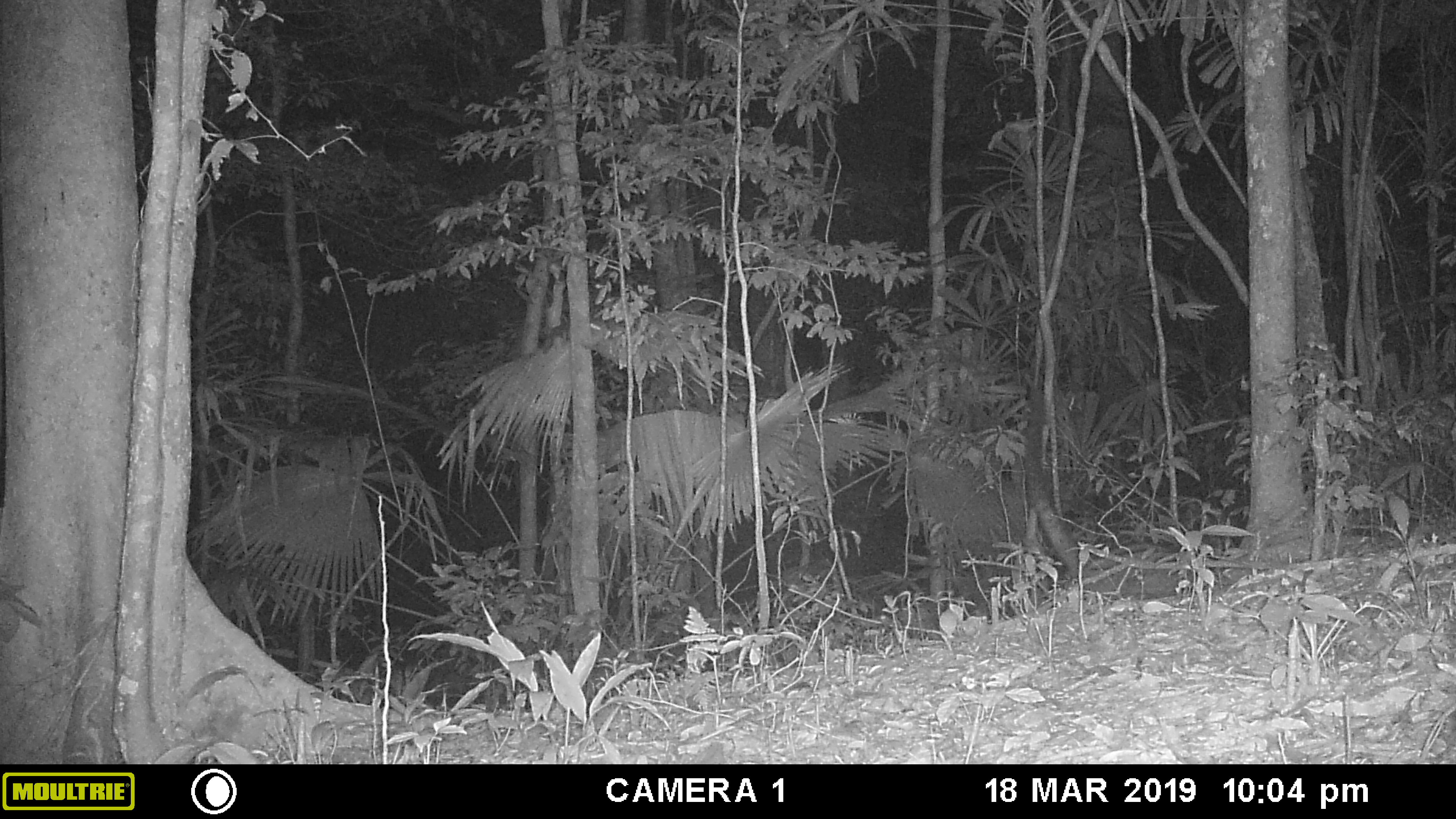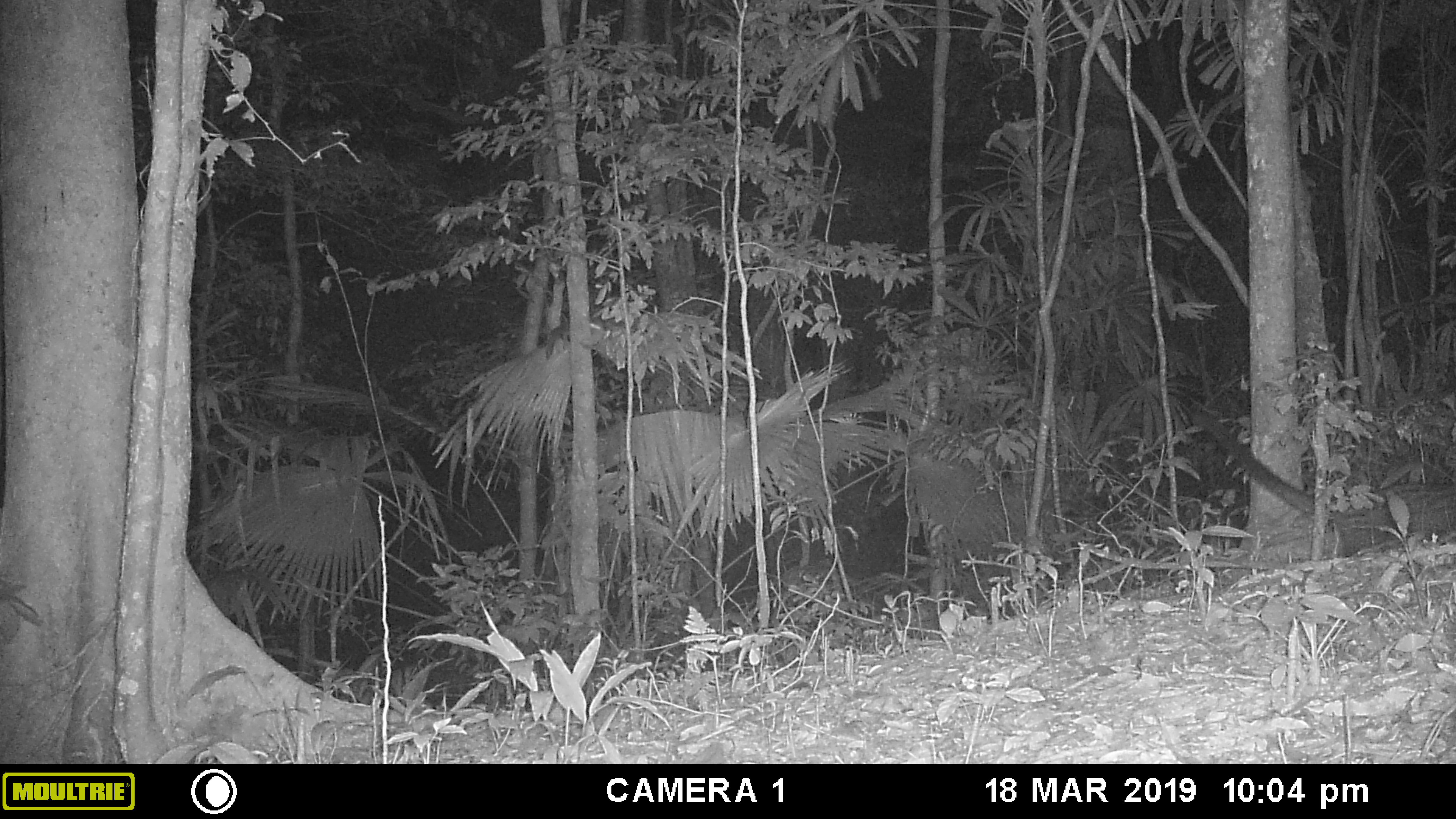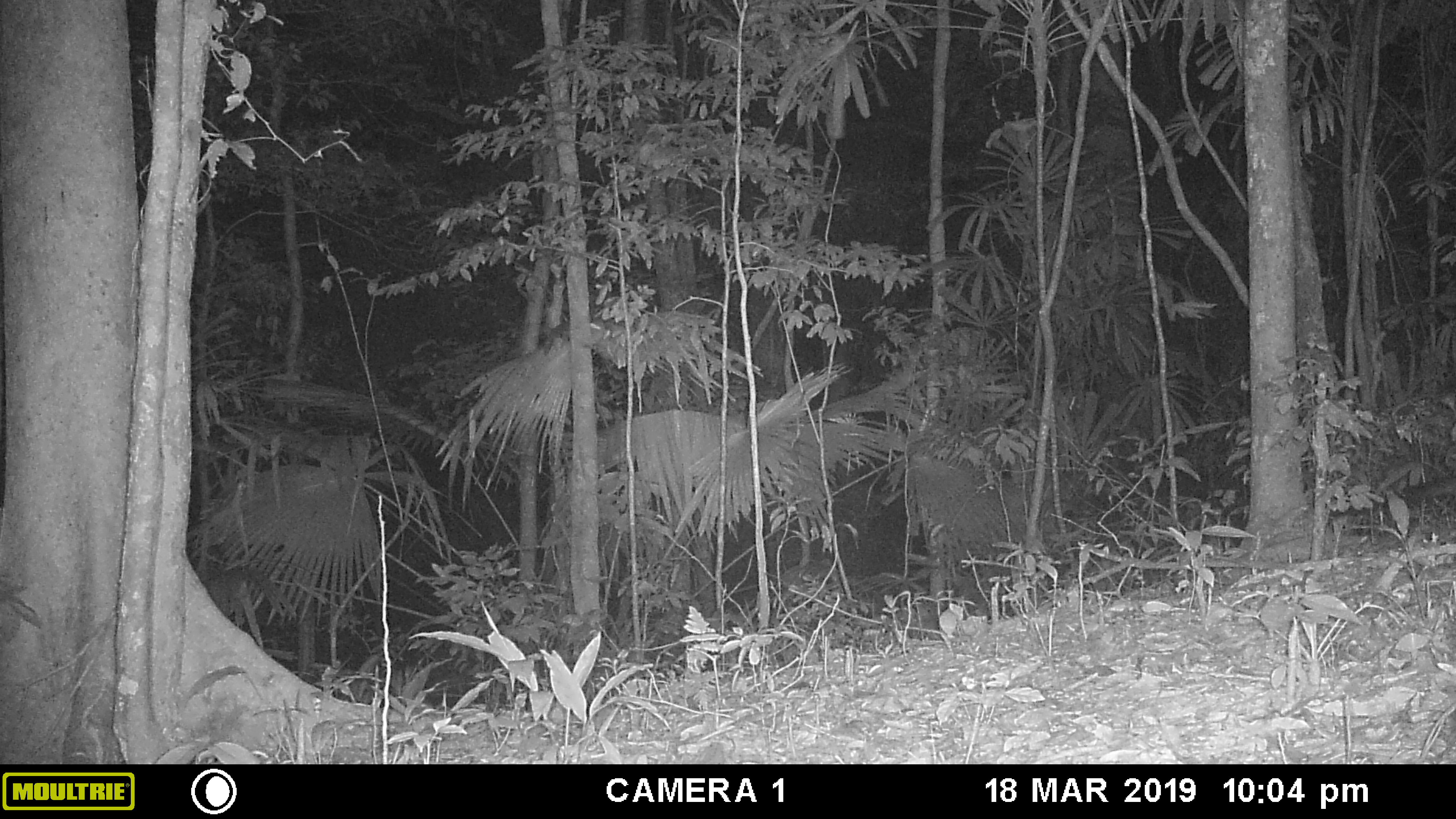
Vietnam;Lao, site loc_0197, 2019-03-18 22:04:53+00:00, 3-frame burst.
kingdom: Animalia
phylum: Chordata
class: Mammalia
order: Carnivora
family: Viverridae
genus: Paradoxurus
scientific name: Paradoxurus hermaphroditus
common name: common palm civet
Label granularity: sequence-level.